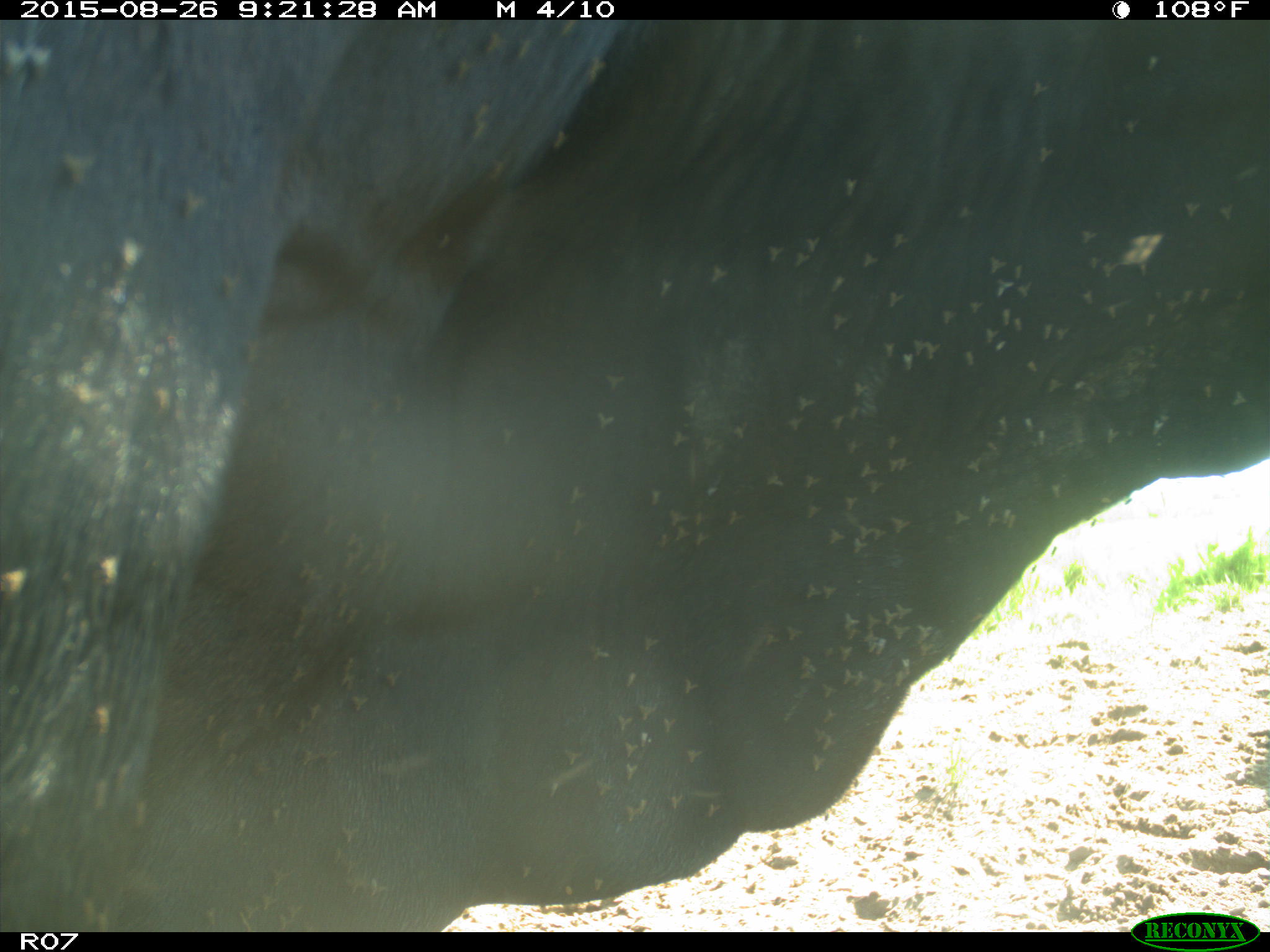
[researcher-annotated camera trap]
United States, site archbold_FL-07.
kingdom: Animalia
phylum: Chordata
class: Mammalia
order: Artiodactyla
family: Bovidae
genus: Bos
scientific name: Bos taurus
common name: domestic cow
Bos taurus (domestic cow).